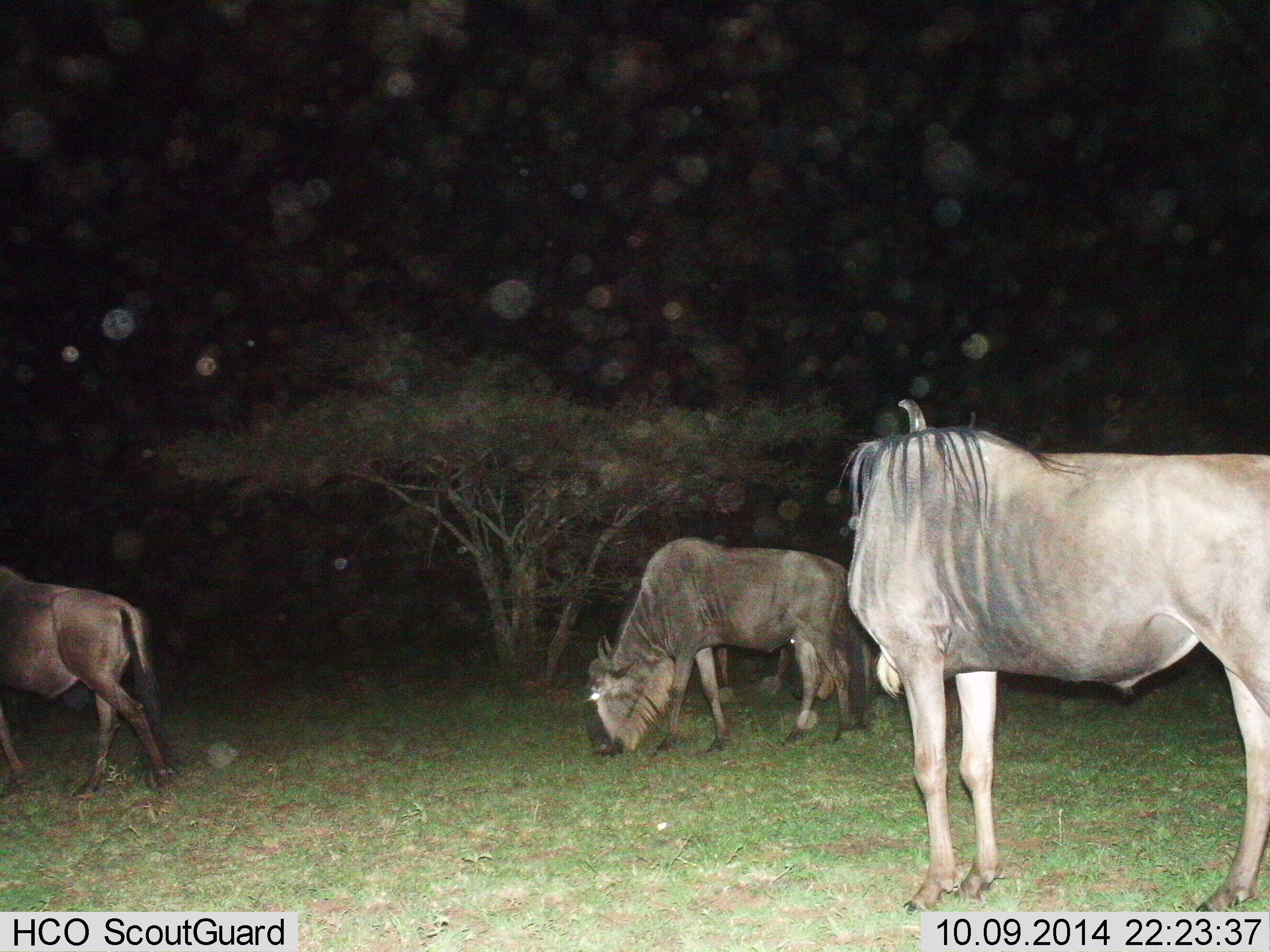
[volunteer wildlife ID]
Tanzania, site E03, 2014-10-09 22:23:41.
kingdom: Animalia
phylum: Chordata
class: Mammalia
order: Artiodactyla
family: Bovidae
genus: Connochaetes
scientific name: Connochaetes taurinus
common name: blue wildebeest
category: wildebeest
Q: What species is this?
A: Wildebeest (blue wildebeest) (Connochaetes taurinus).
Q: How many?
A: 4.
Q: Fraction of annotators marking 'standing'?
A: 92%.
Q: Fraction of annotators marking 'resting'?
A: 0%.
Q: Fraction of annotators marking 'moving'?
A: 50%.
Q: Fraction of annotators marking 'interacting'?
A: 0%.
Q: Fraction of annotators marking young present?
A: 0%.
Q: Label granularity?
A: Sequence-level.